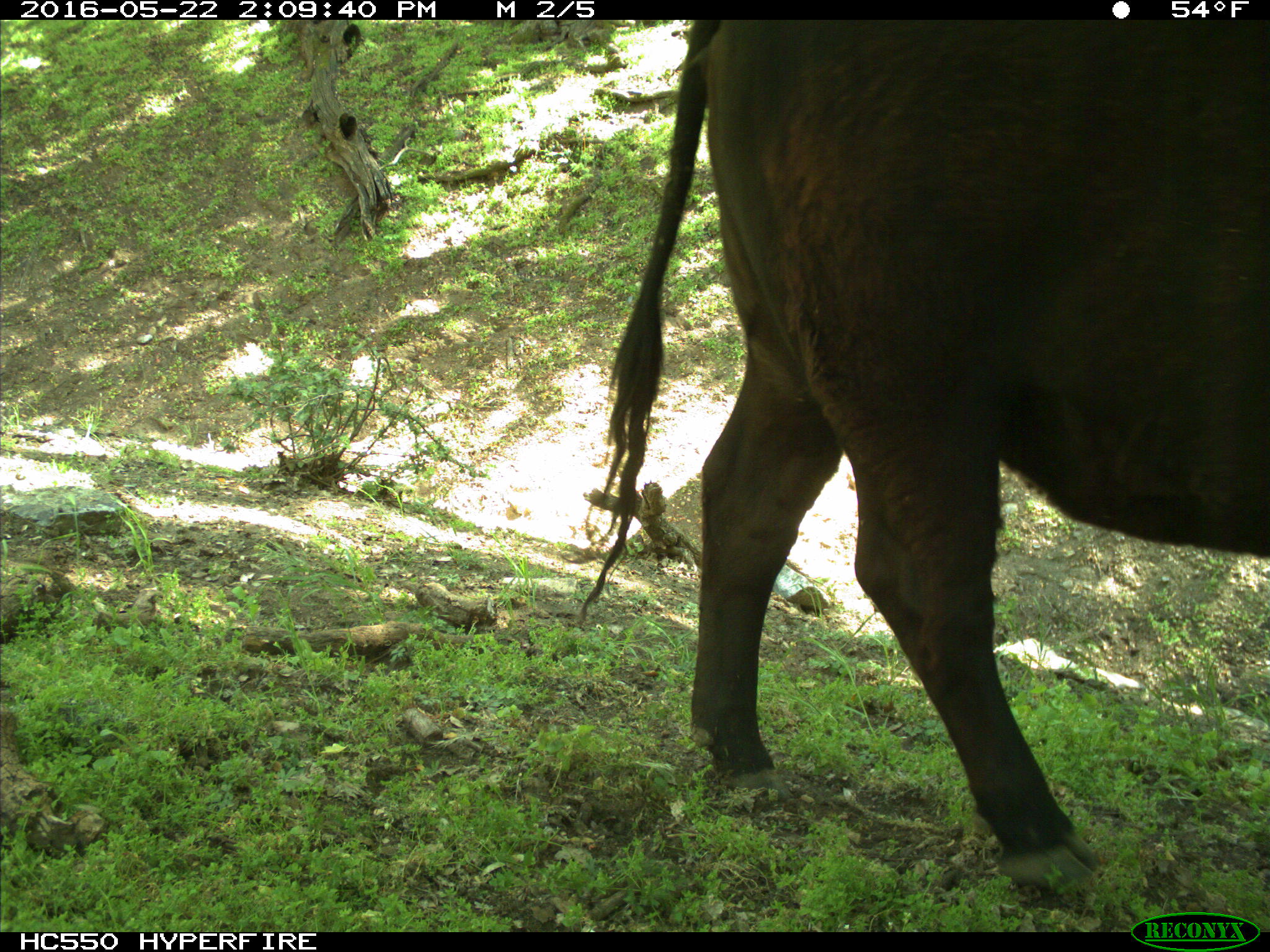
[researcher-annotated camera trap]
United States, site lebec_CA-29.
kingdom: Animalia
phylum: Chordata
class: Mammalia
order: Artiodactyla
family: Bovidae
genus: Bos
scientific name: Bos taurus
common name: domestic cow